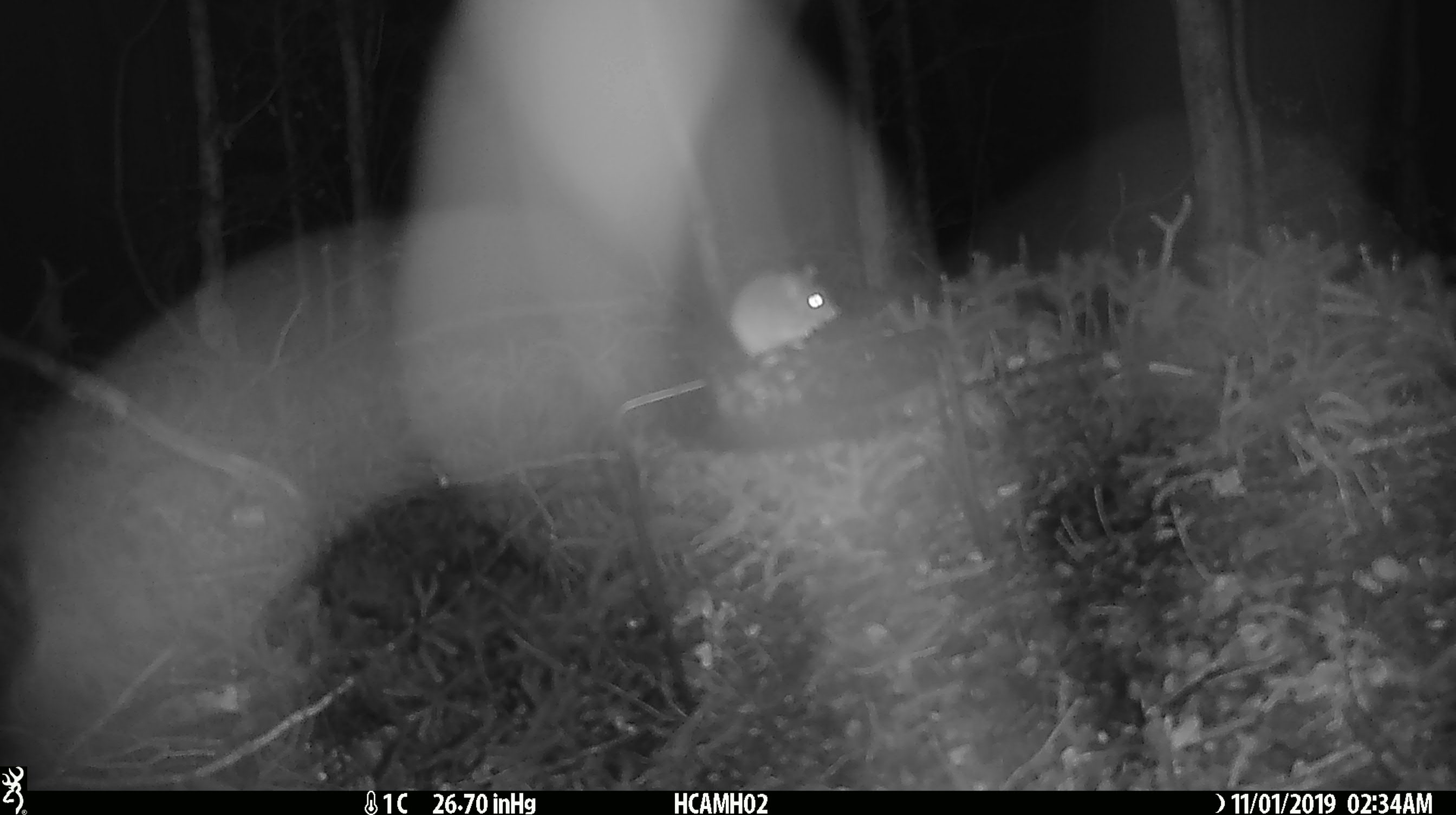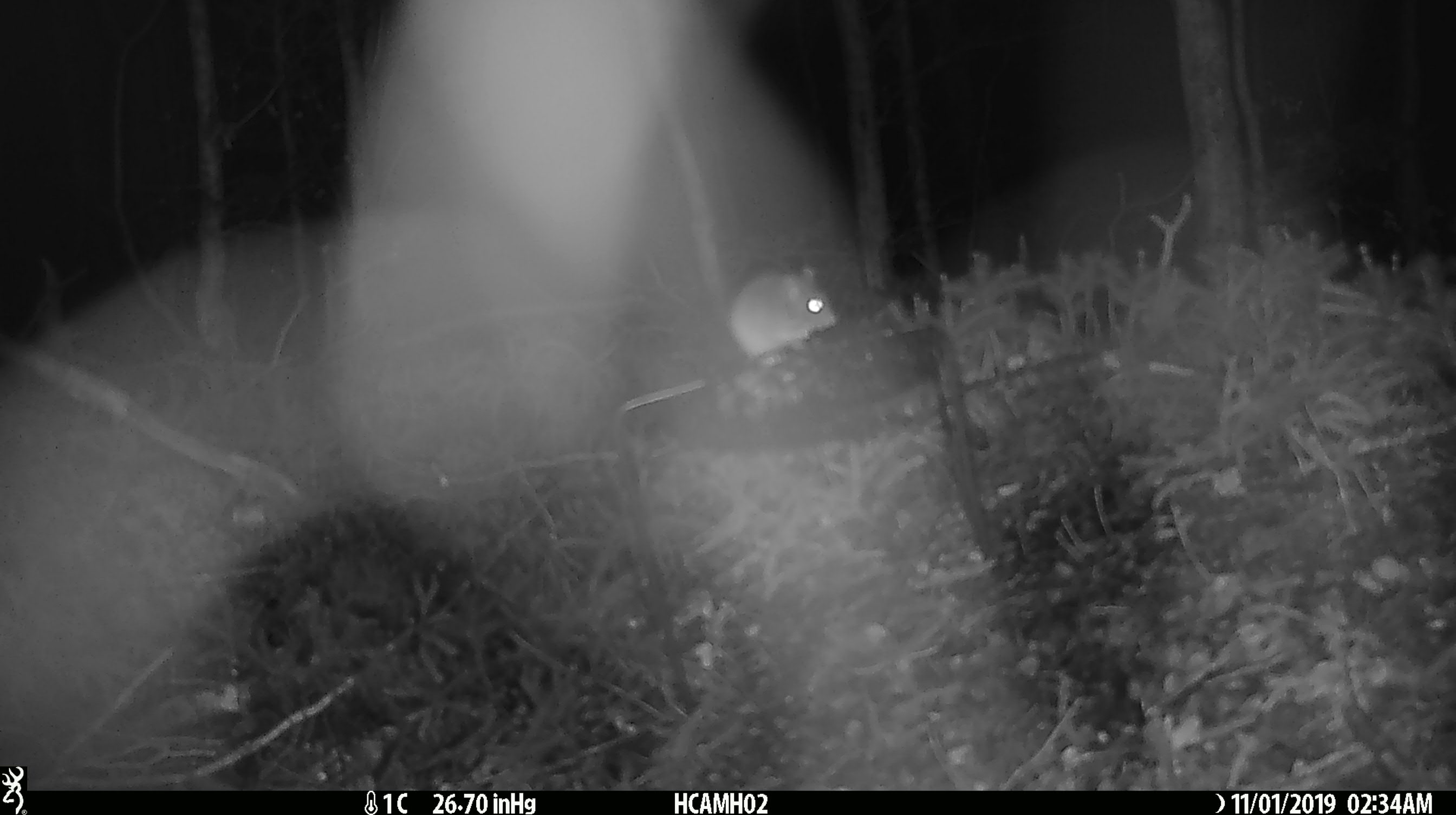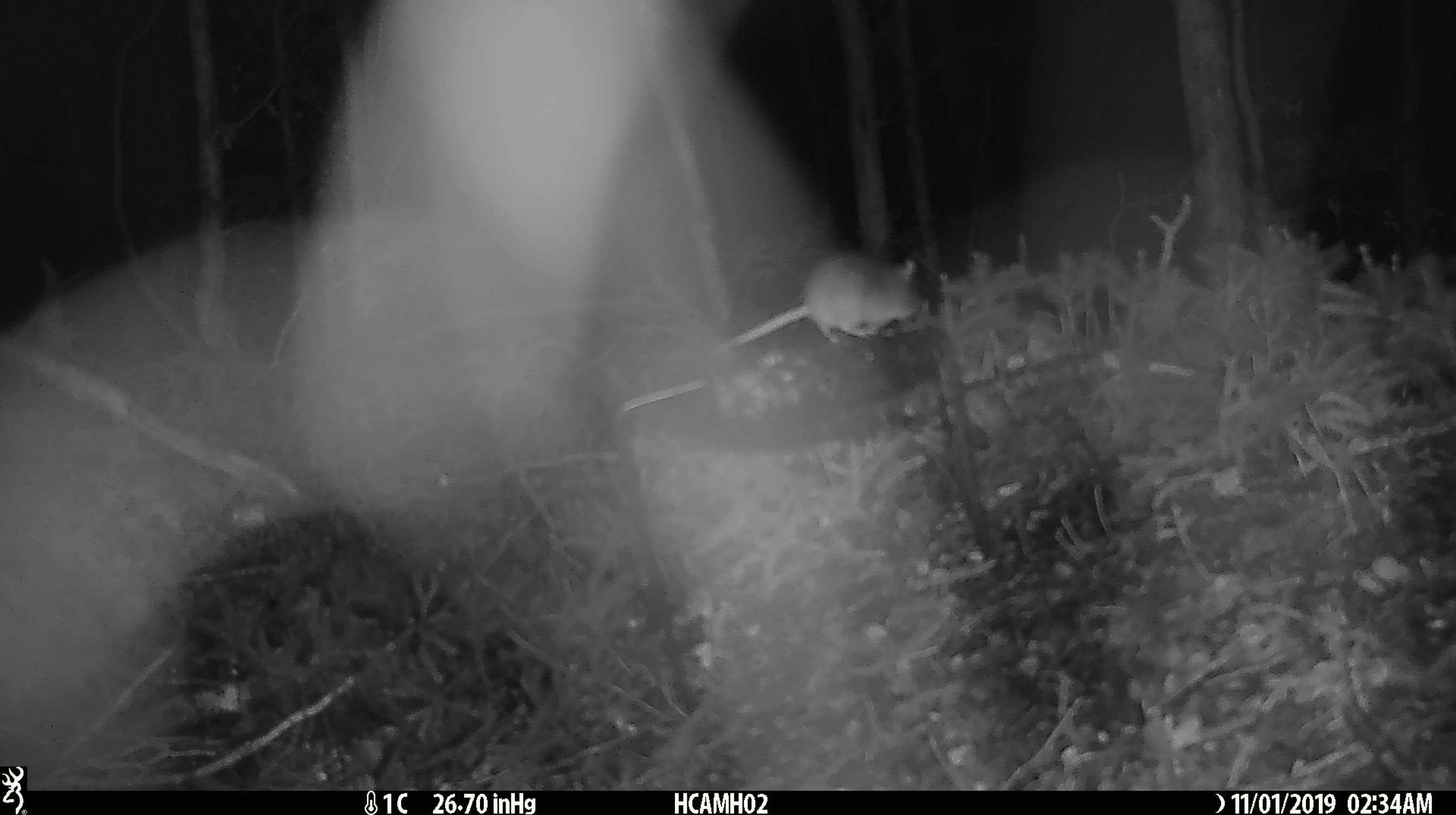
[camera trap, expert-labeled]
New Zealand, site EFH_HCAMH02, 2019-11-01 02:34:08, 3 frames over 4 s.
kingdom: Animalia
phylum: Chordata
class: Mammalia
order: Rodentia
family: Muridae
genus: Mus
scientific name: Mus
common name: mouse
Mouse (Mus).